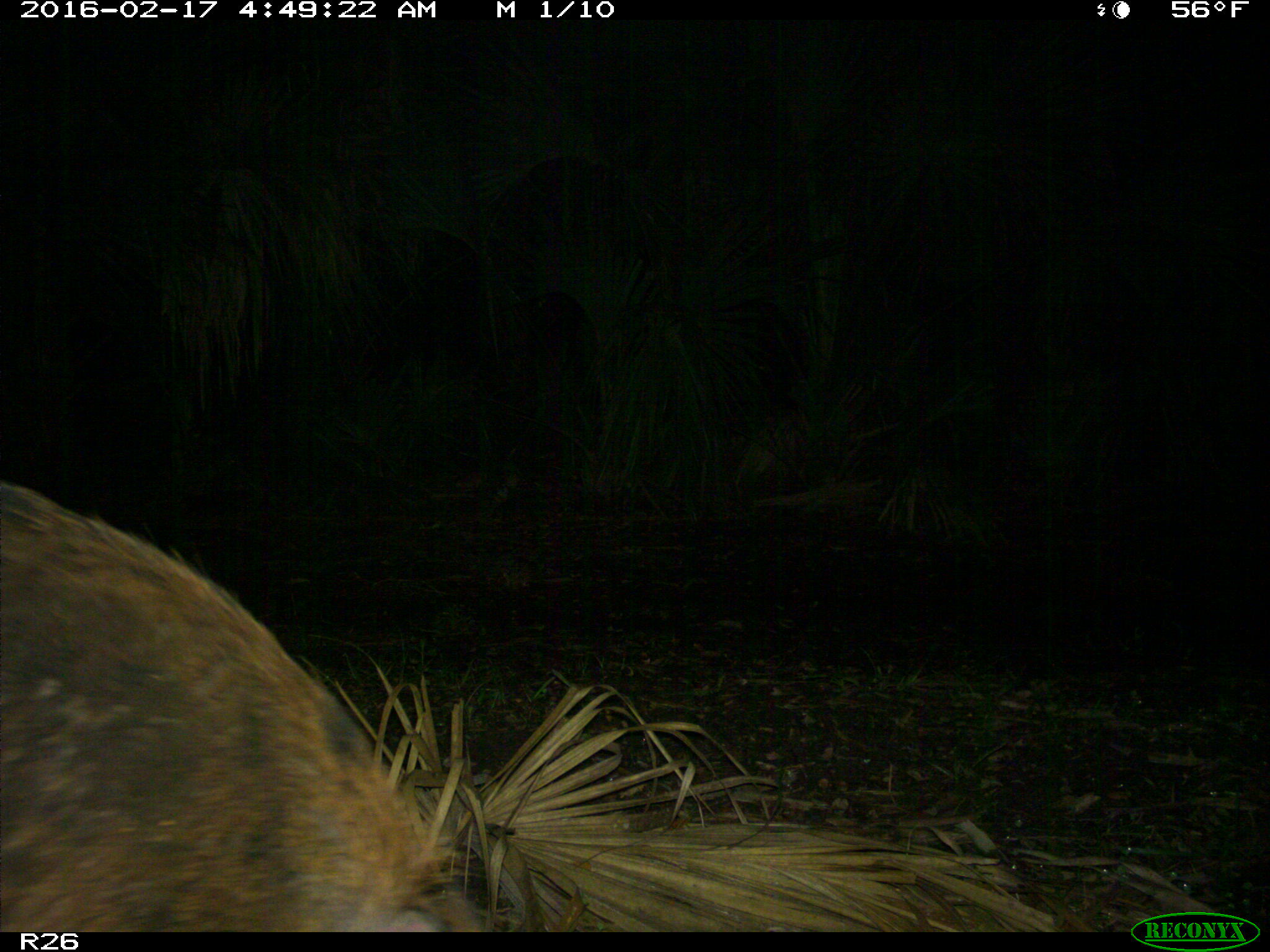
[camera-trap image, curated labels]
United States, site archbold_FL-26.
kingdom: Animalia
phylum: Chordata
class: Mammalia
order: Artiodactyla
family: Suidae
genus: Sus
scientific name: Sus scrofa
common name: wild boar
Sus scrofa (wild boar).